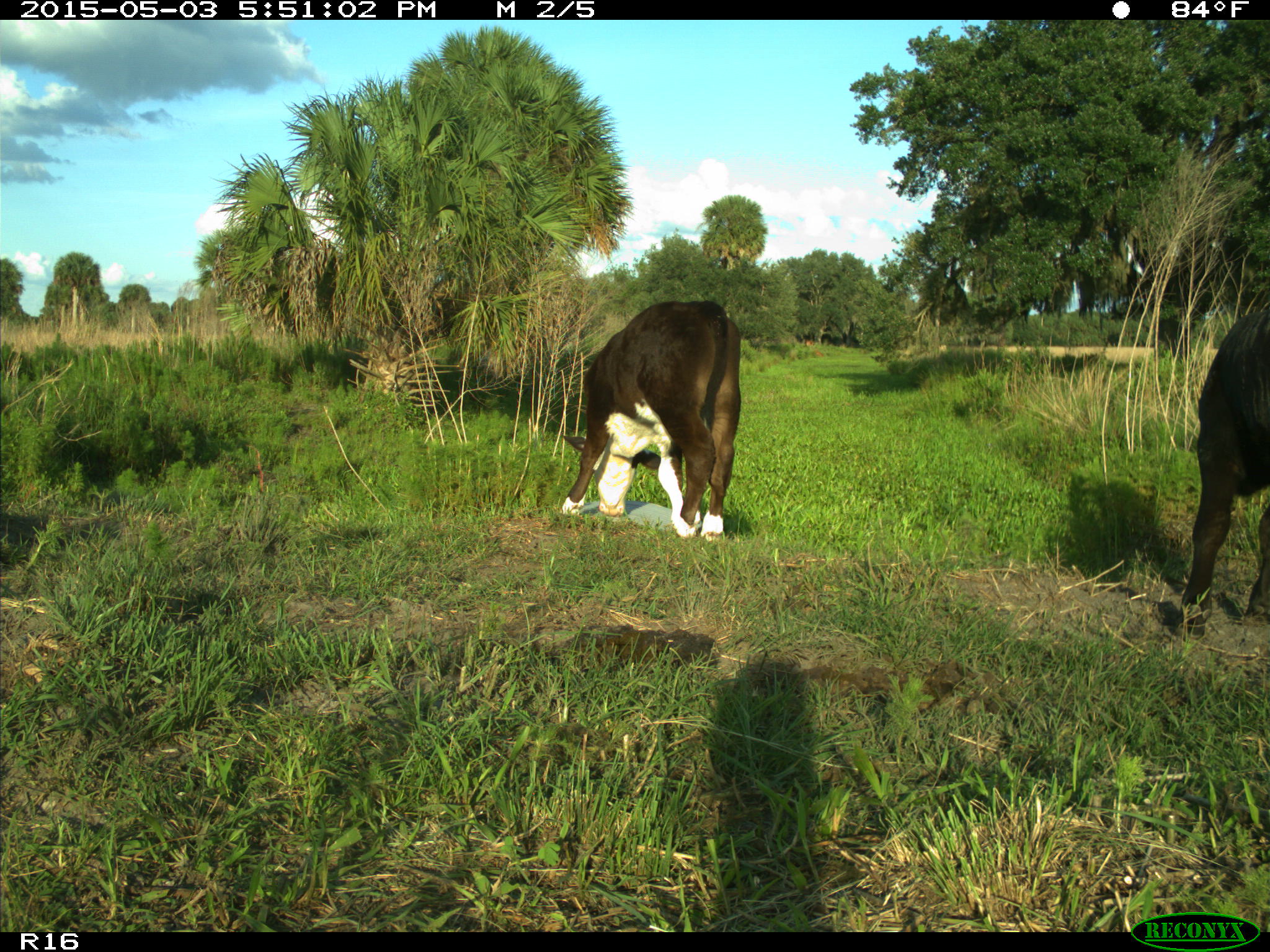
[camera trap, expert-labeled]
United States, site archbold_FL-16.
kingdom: Animalia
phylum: Chordata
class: Mammalia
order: Artiodactyla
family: Bovidae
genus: Bos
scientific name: Bos taurus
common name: domestic cow